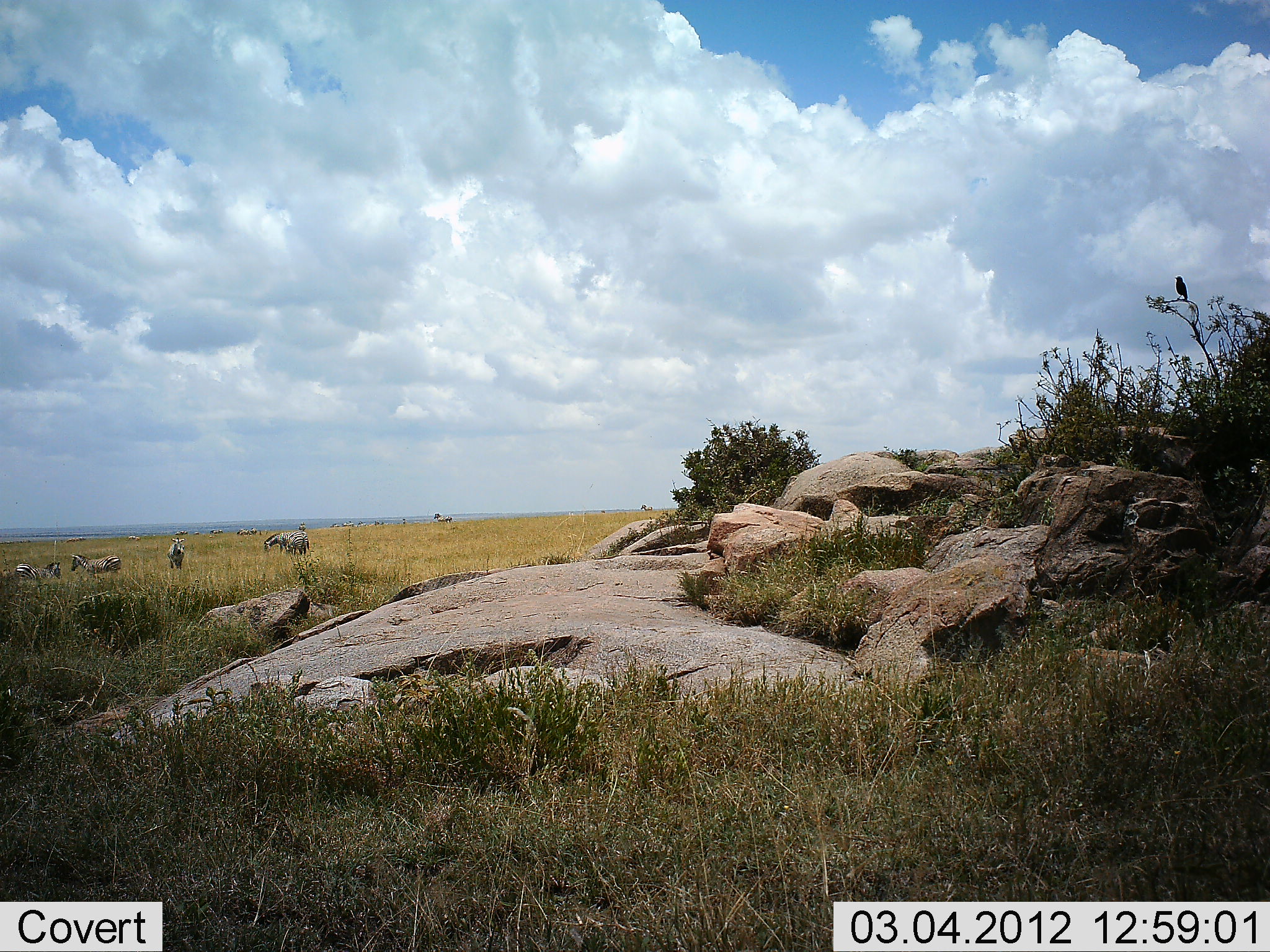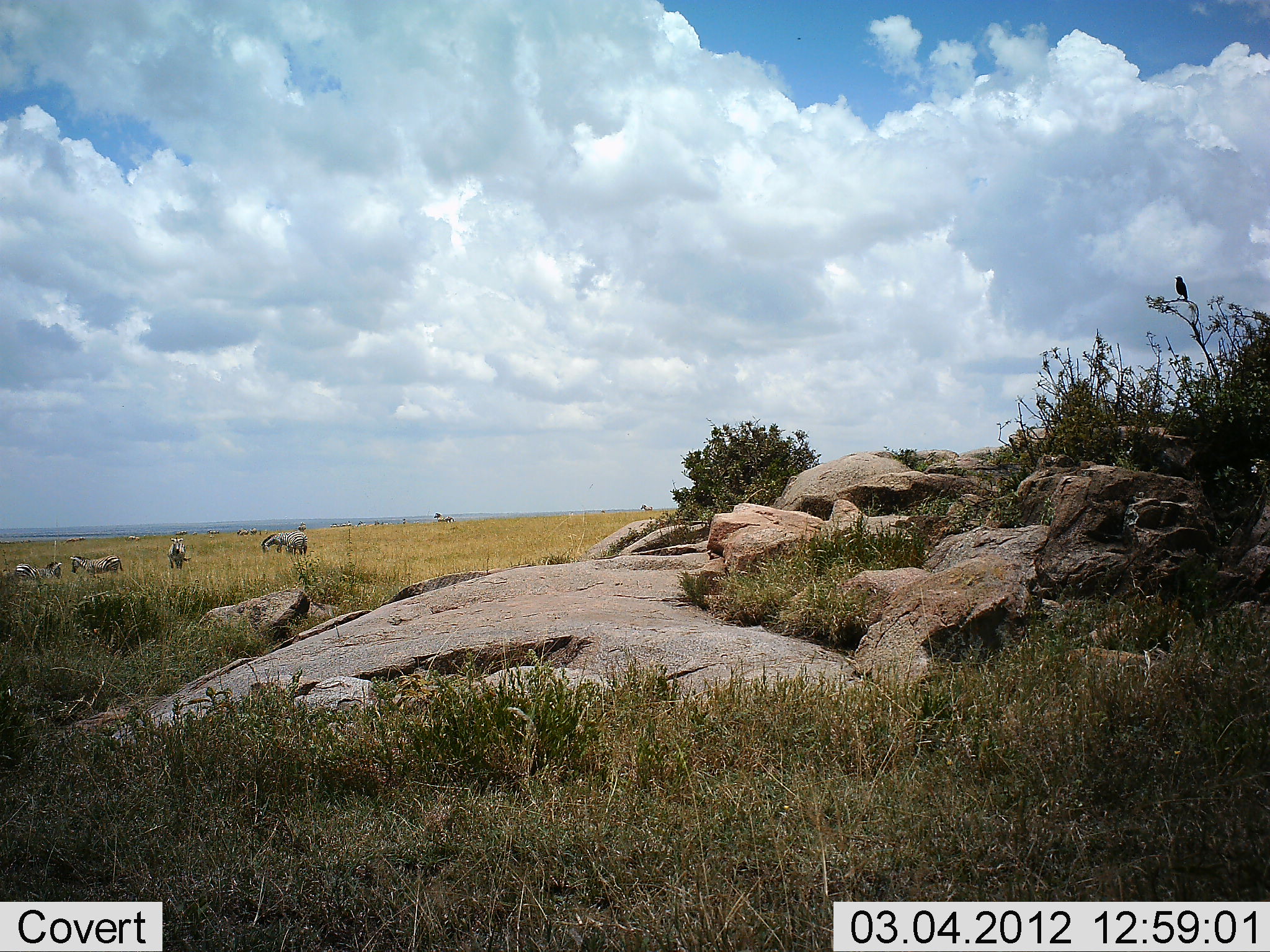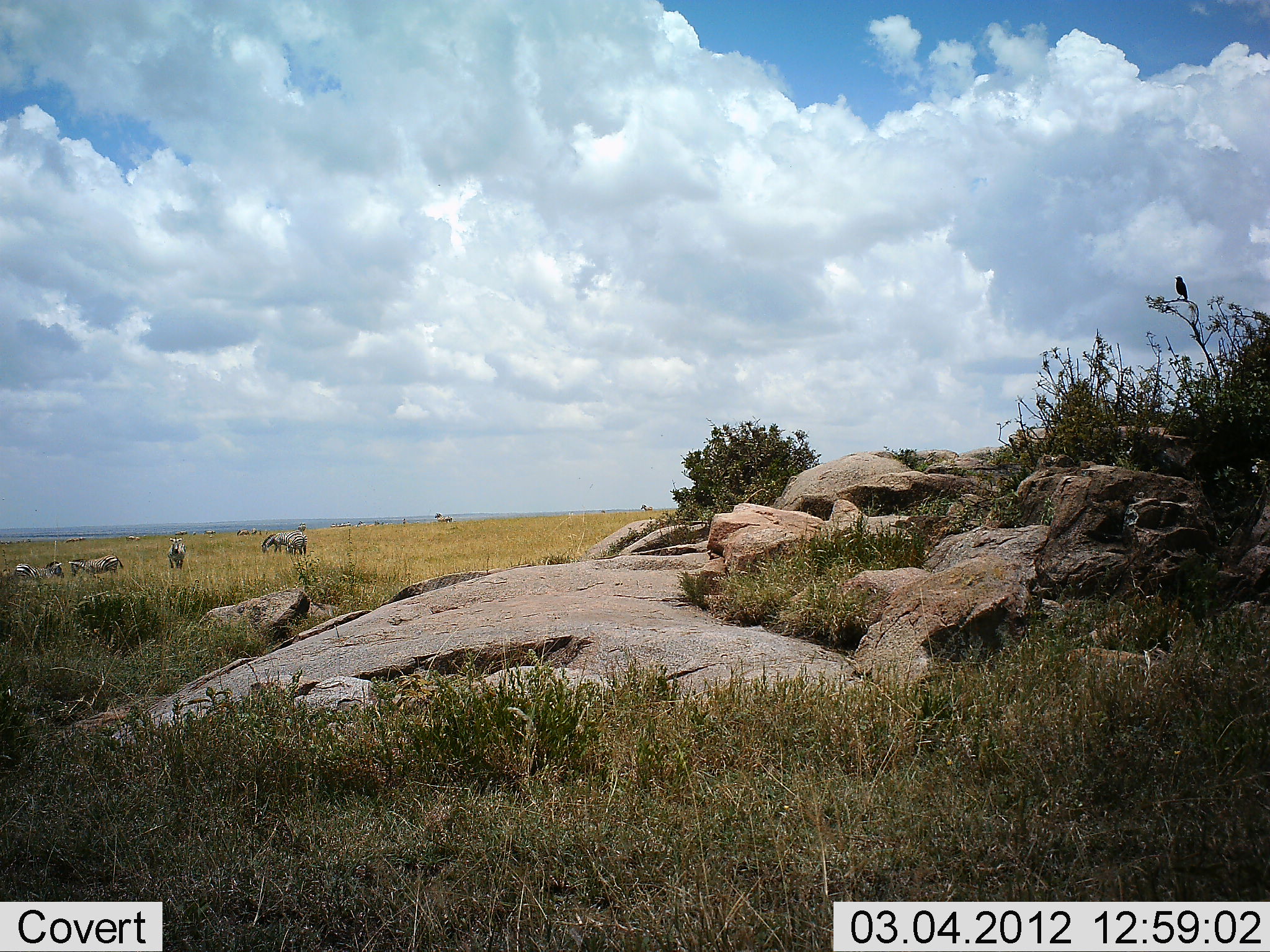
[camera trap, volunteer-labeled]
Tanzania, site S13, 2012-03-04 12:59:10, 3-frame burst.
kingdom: Animalia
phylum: Chordata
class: Mammalia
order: Perissodactyla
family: Equidae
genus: Equus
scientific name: Equus quagga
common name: plains zebra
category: zebra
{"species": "zebra (plains zebra) (Equus quagga)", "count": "6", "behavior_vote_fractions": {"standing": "53%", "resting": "0%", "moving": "12%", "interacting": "0%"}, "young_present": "6%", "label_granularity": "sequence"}